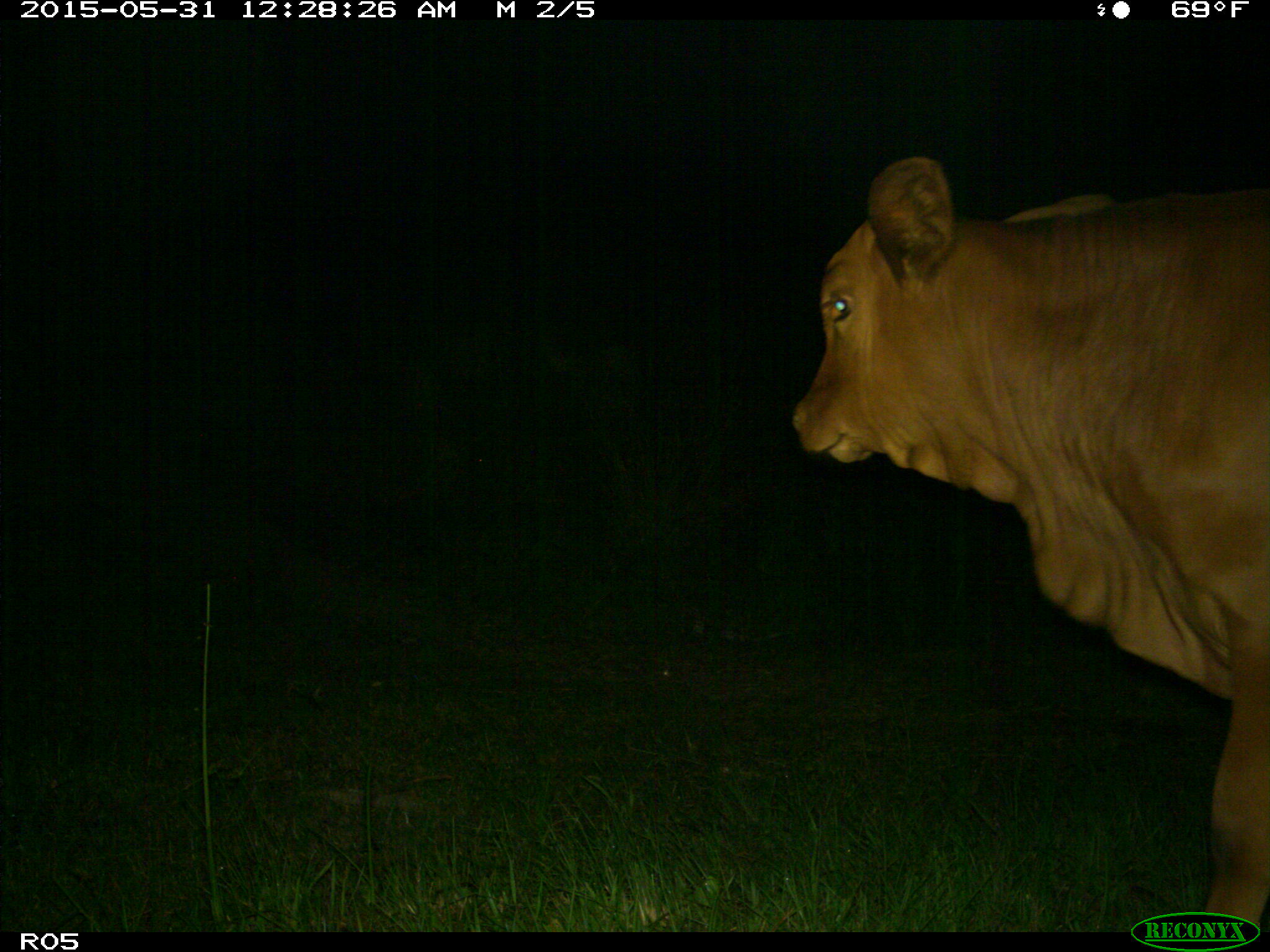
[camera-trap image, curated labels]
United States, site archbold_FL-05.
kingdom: Animalia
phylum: Chordata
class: Mammalia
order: Artiodactyla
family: Bovidae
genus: Bos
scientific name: Bos taurus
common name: domestic cow